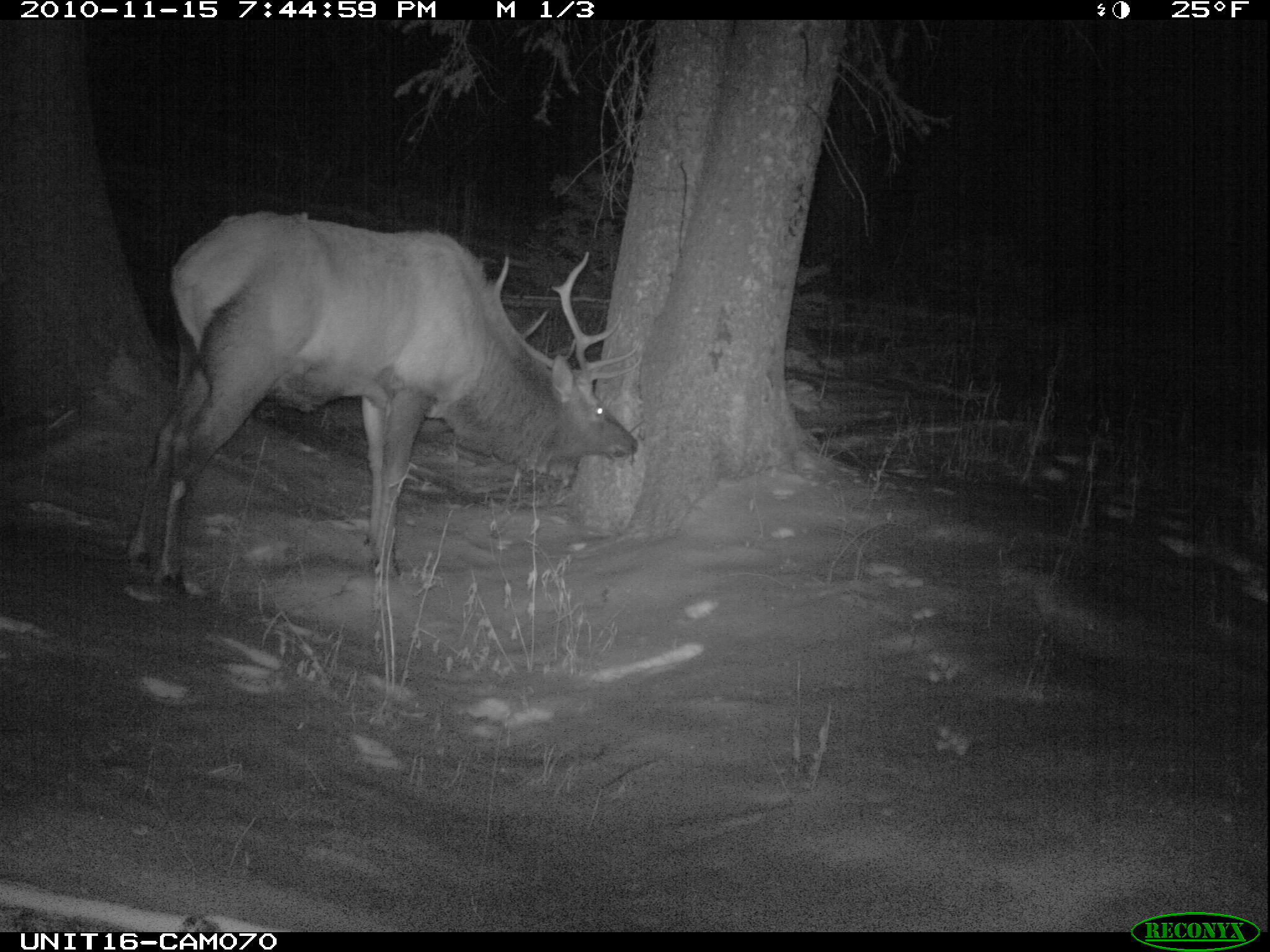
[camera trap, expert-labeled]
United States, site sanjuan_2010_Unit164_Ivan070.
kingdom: Animalia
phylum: Chordata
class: Mammalia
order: Artiodactyla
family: Cervidae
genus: Cervus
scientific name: Cervus elaphus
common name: red deer